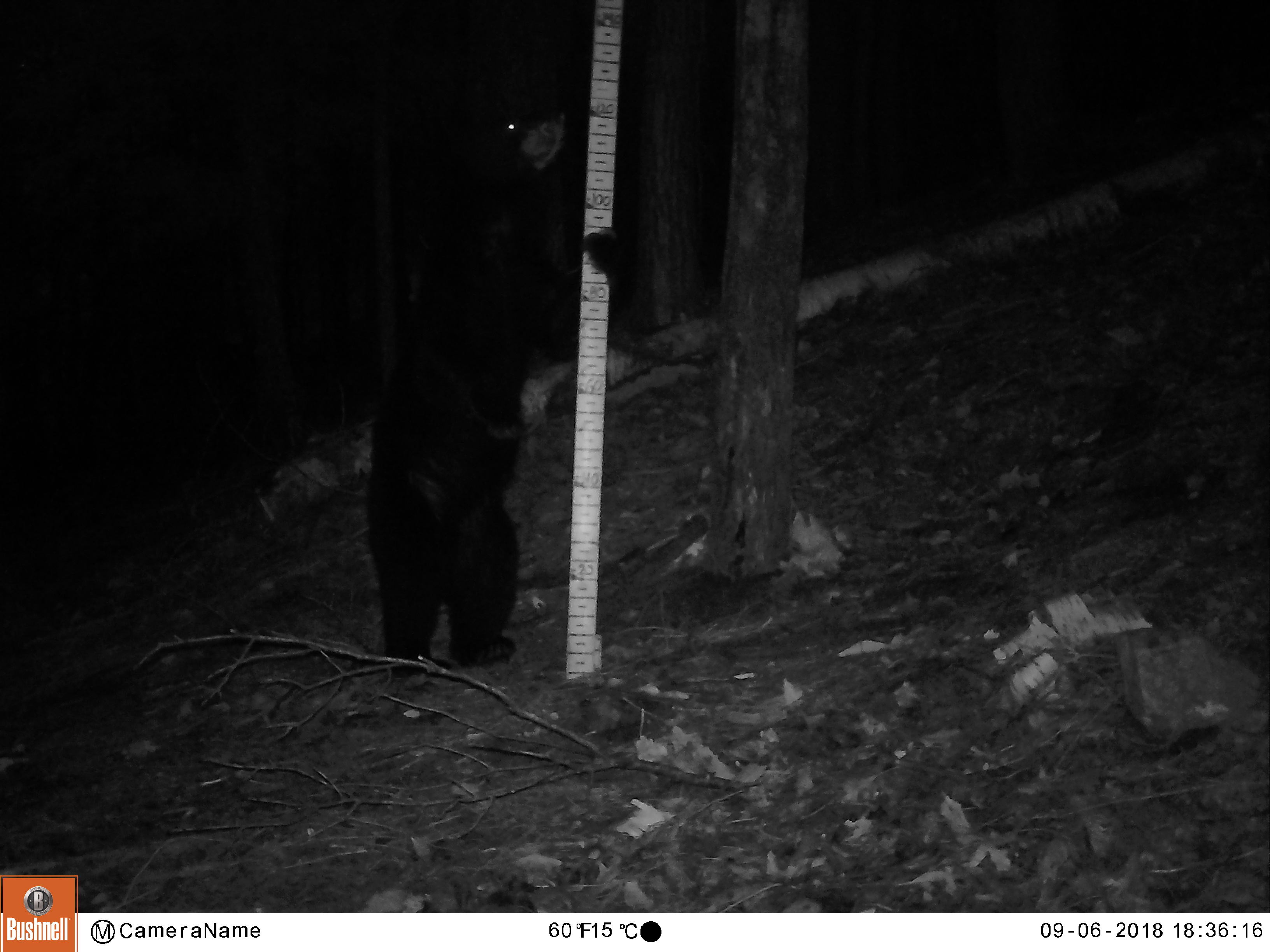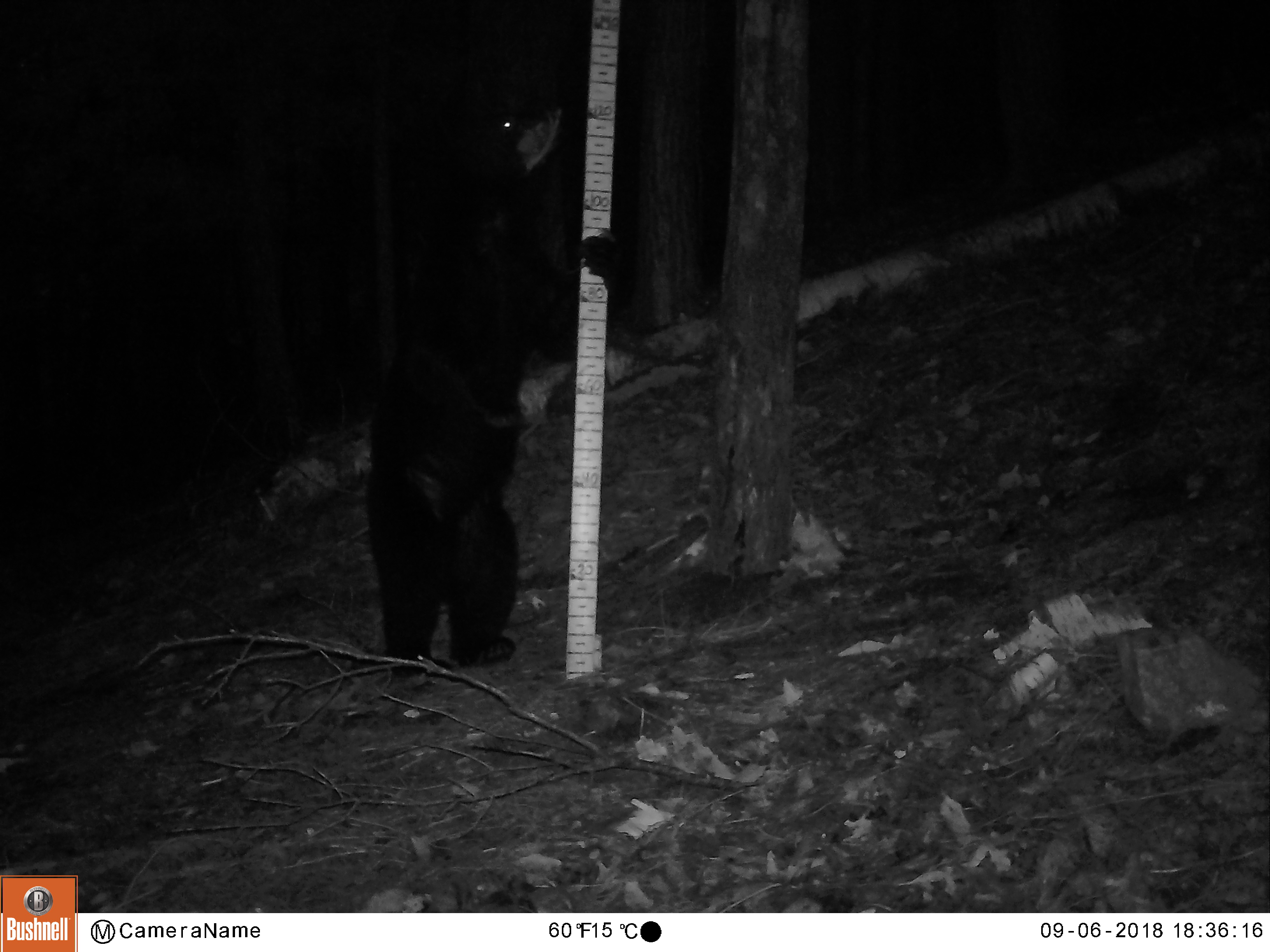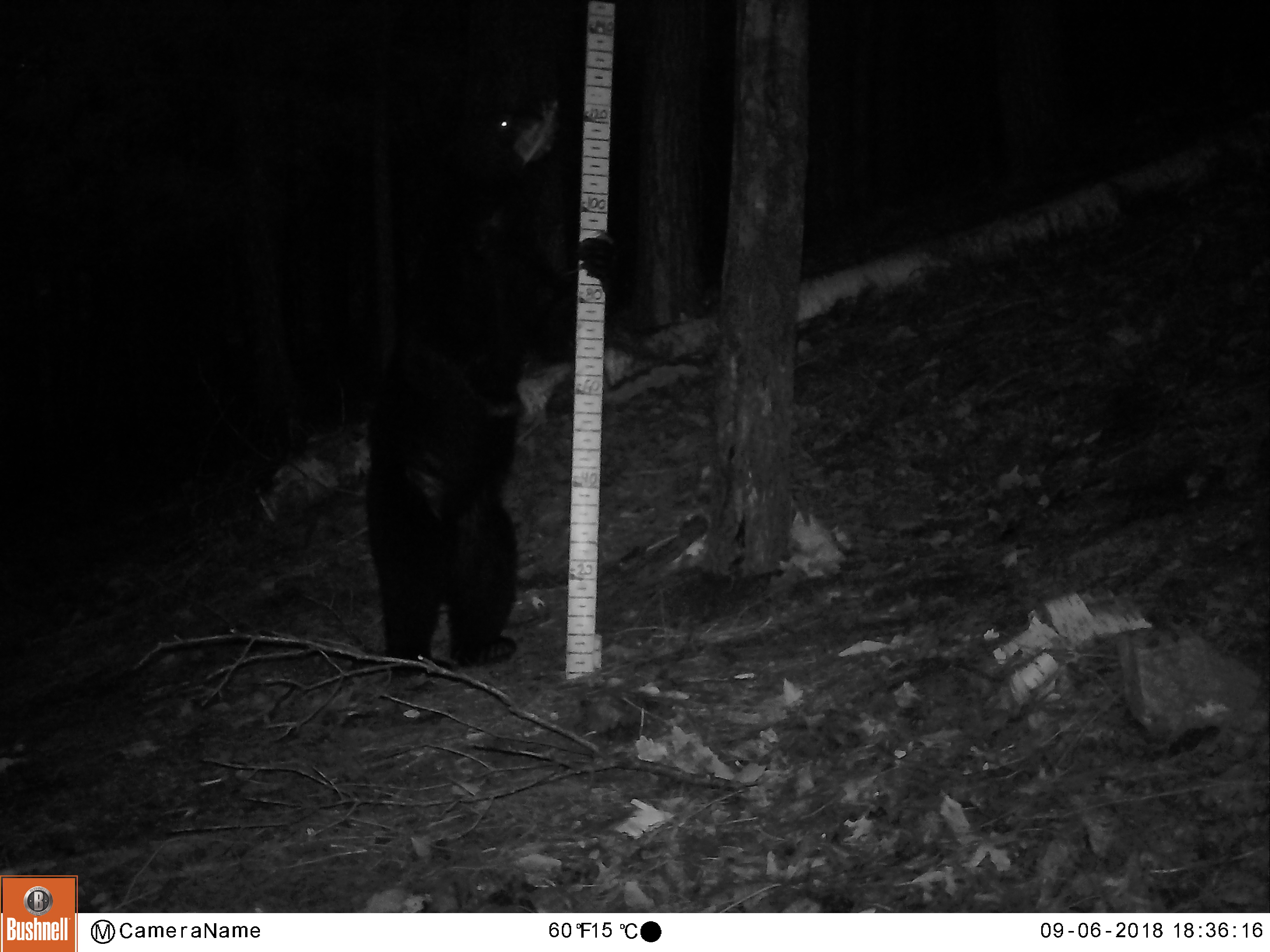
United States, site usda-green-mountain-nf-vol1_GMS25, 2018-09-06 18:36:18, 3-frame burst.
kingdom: Animalia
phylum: Chordata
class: Mammalia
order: Carnivora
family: Ursidae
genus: Ursus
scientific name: Ursus americanus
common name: black bear